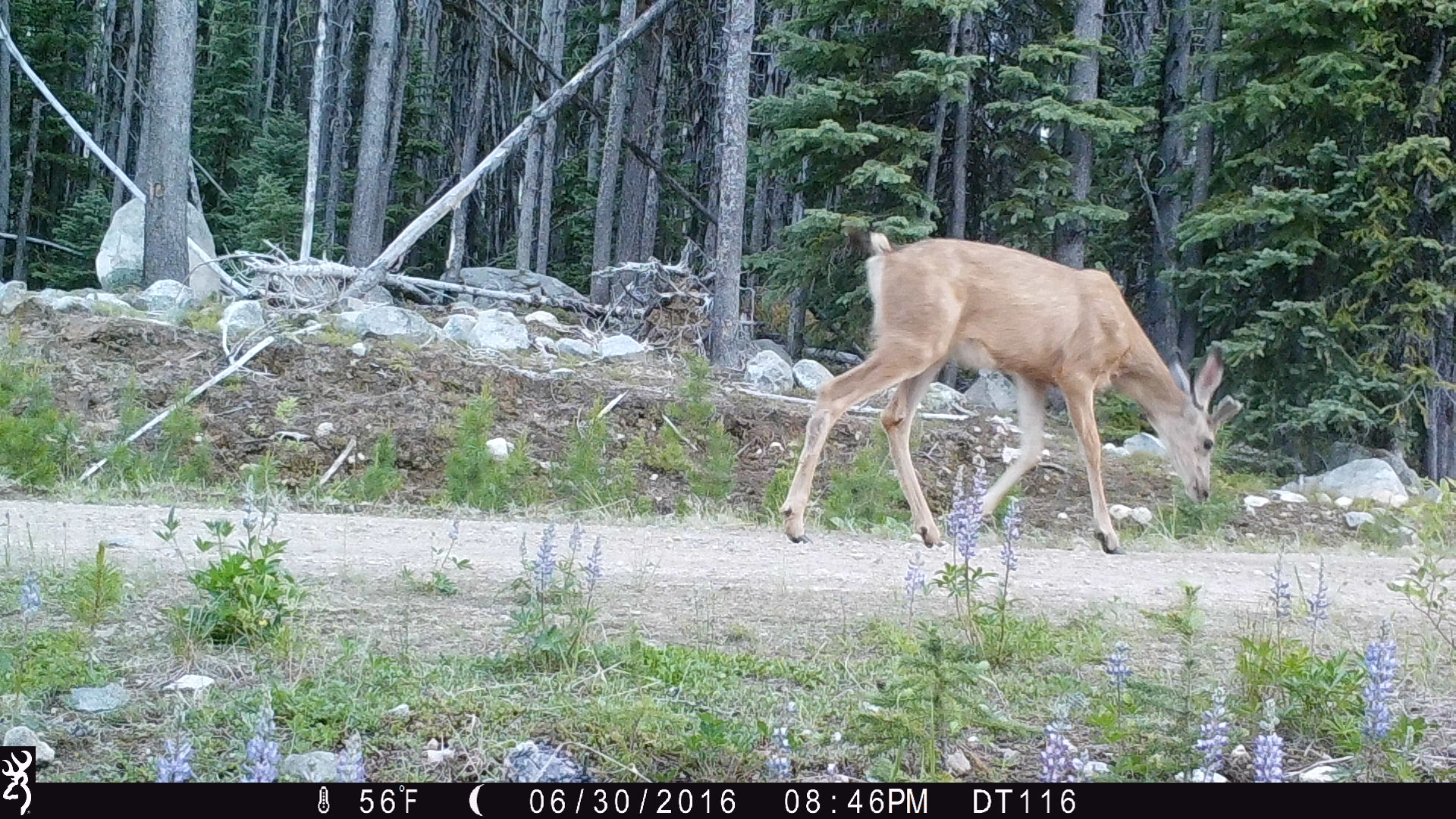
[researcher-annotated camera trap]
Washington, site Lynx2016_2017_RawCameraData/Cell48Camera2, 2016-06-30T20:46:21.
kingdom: Animalia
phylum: Chordata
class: Mammalia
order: Artiodactyla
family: Cervidae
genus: Odocoileus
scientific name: Odocoileus hemionus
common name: mule deer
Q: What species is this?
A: Odocoileus hemionus (mule deer).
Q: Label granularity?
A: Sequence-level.